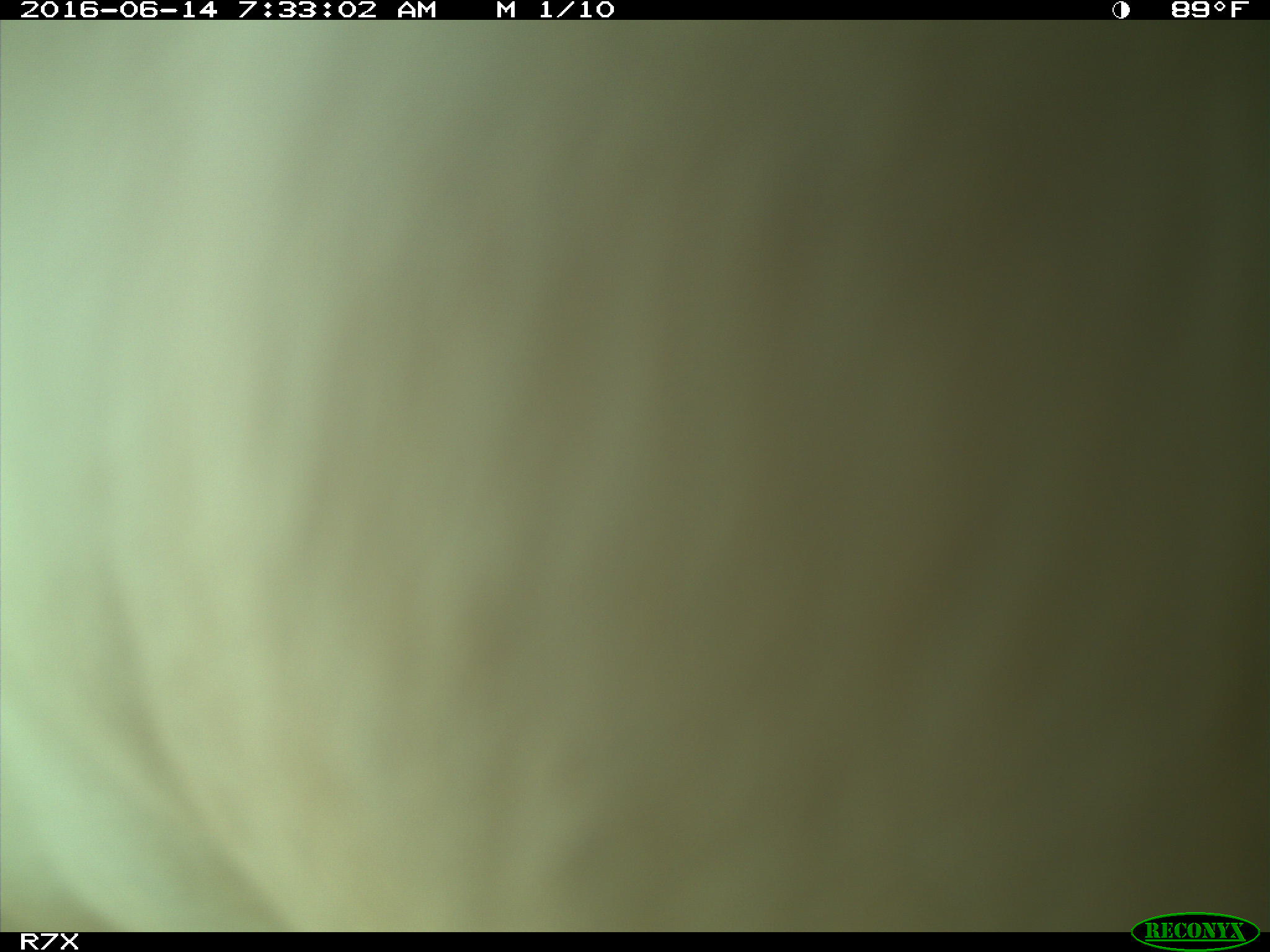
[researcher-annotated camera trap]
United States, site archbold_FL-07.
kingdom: Animalia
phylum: Chordata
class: Mammalia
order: Artiodactyla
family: Bovidae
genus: Bos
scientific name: Bos taurus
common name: domestic cow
Bos taurus (domestic cow).